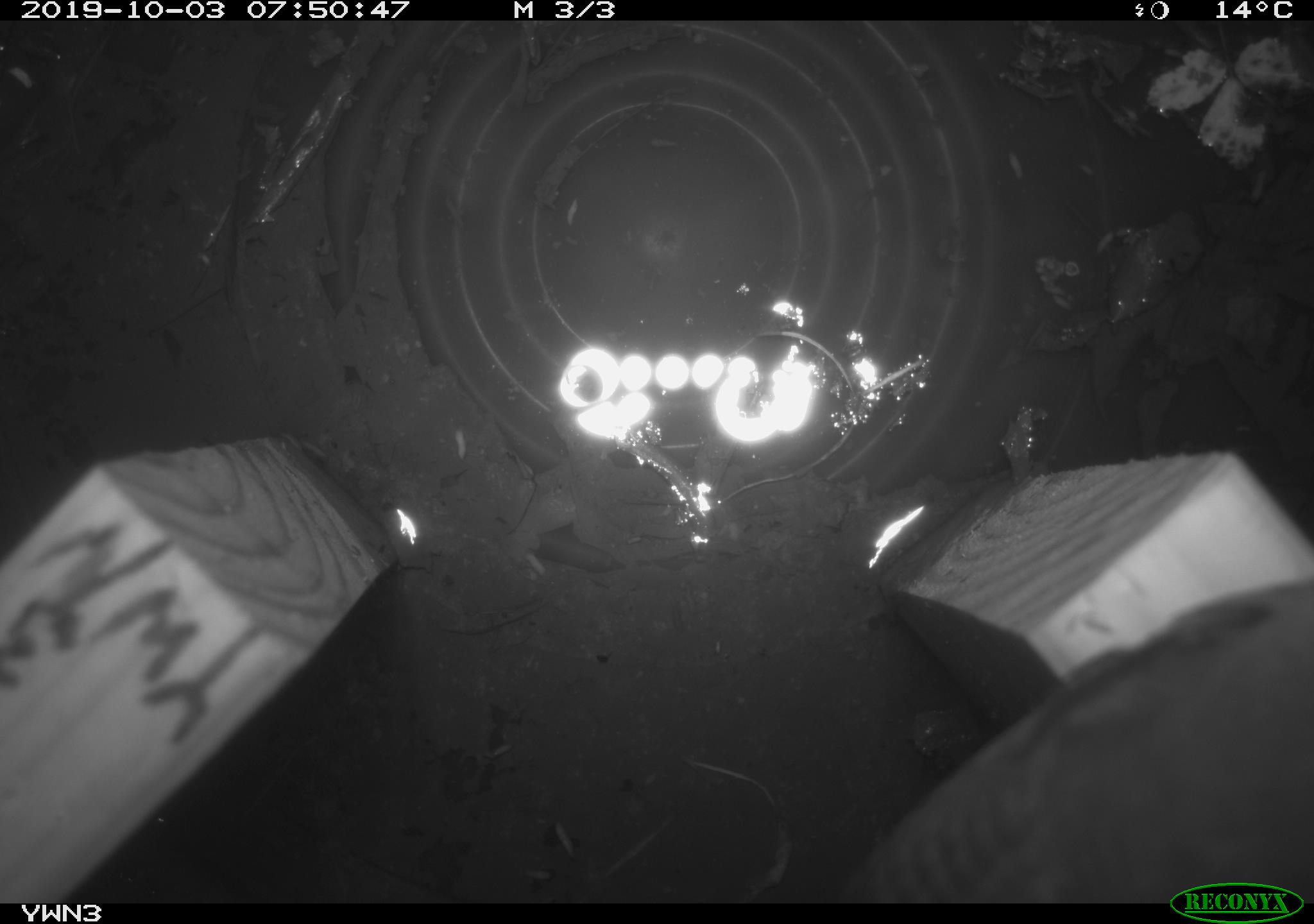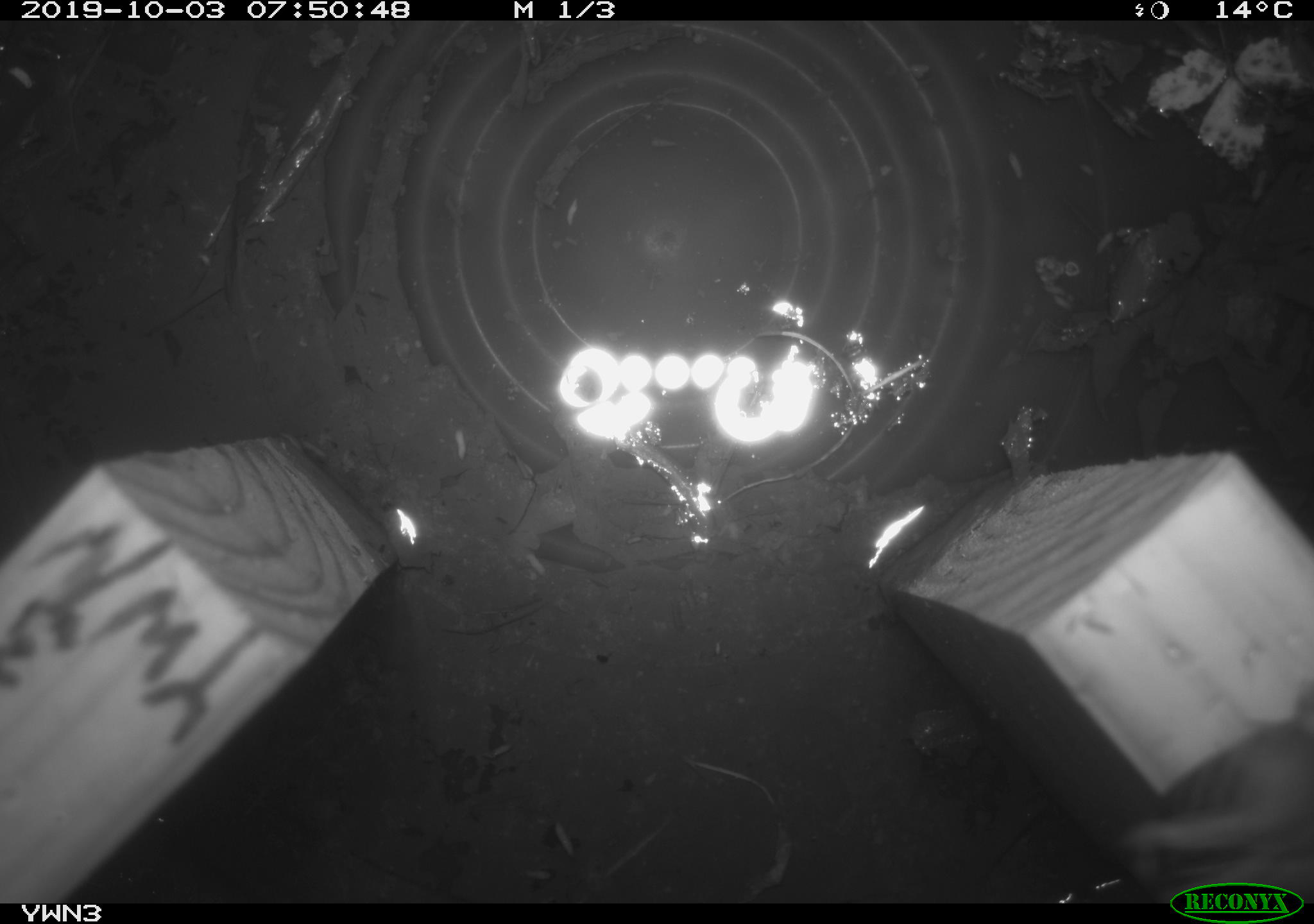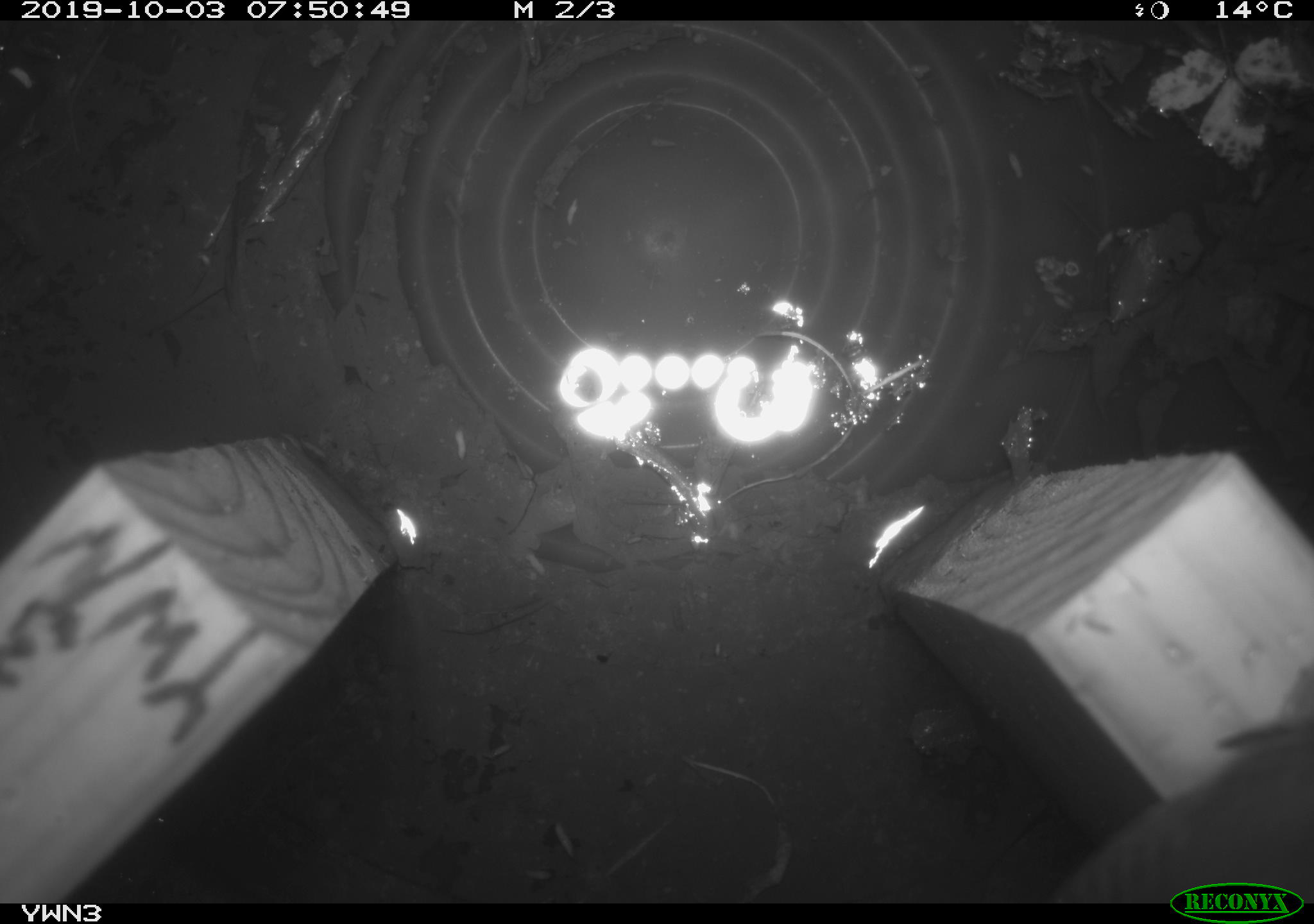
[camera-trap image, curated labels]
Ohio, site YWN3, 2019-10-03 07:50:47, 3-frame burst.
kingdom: Animalia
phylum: Chordata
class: Aves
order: Passeriformes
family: Troglodytidae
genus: Troglodytes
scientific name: Troglodytes aedon aedon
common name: northern house wren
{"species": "northern house wren (Troglodytes aedon aedon)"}